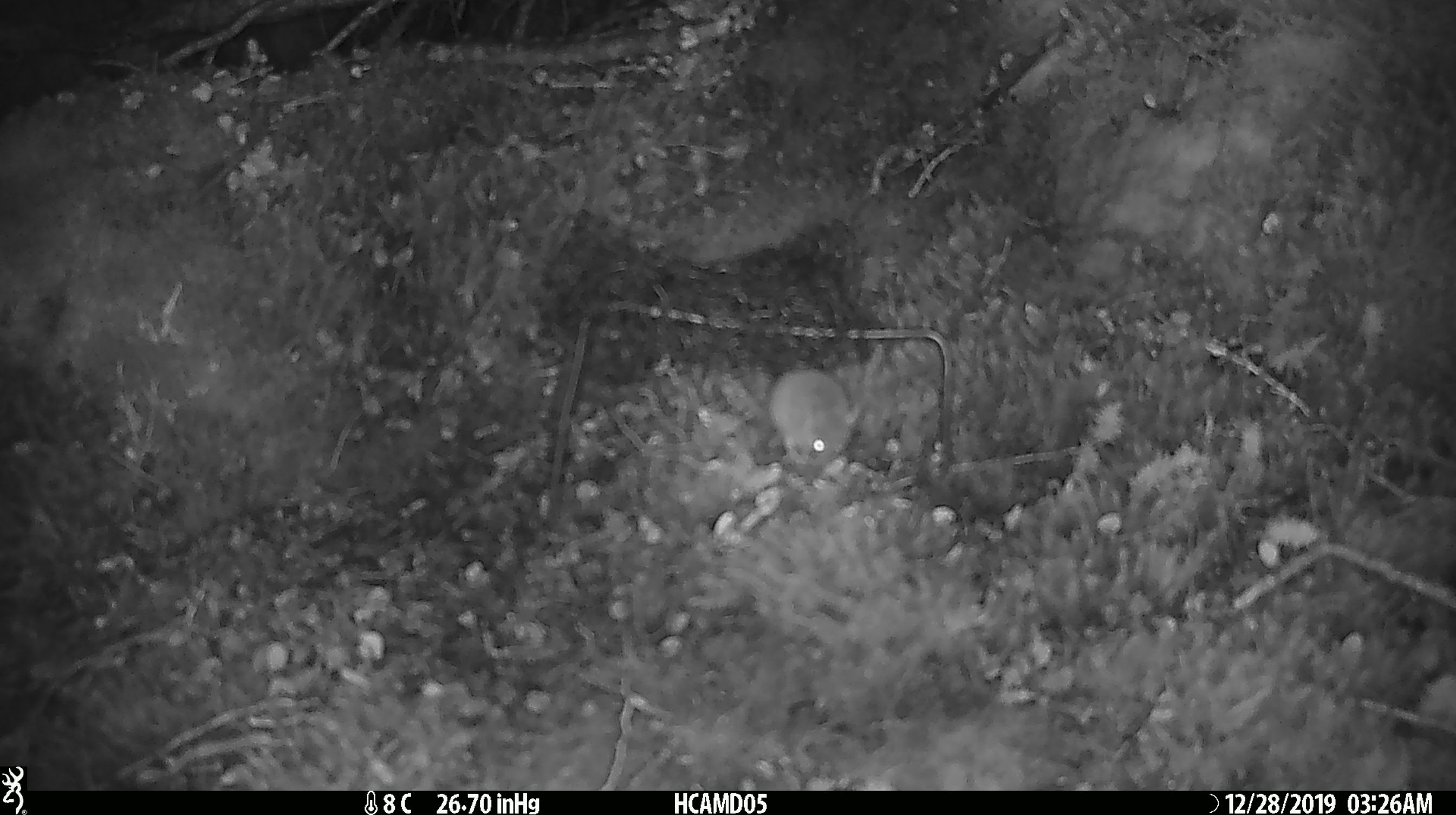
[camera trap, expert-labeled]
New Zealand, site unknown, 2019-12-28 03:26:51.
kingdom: Animalia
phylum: Chordata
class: Mammalia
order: Rodentia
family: Muridae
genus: Mus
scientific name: Mus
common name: mouse